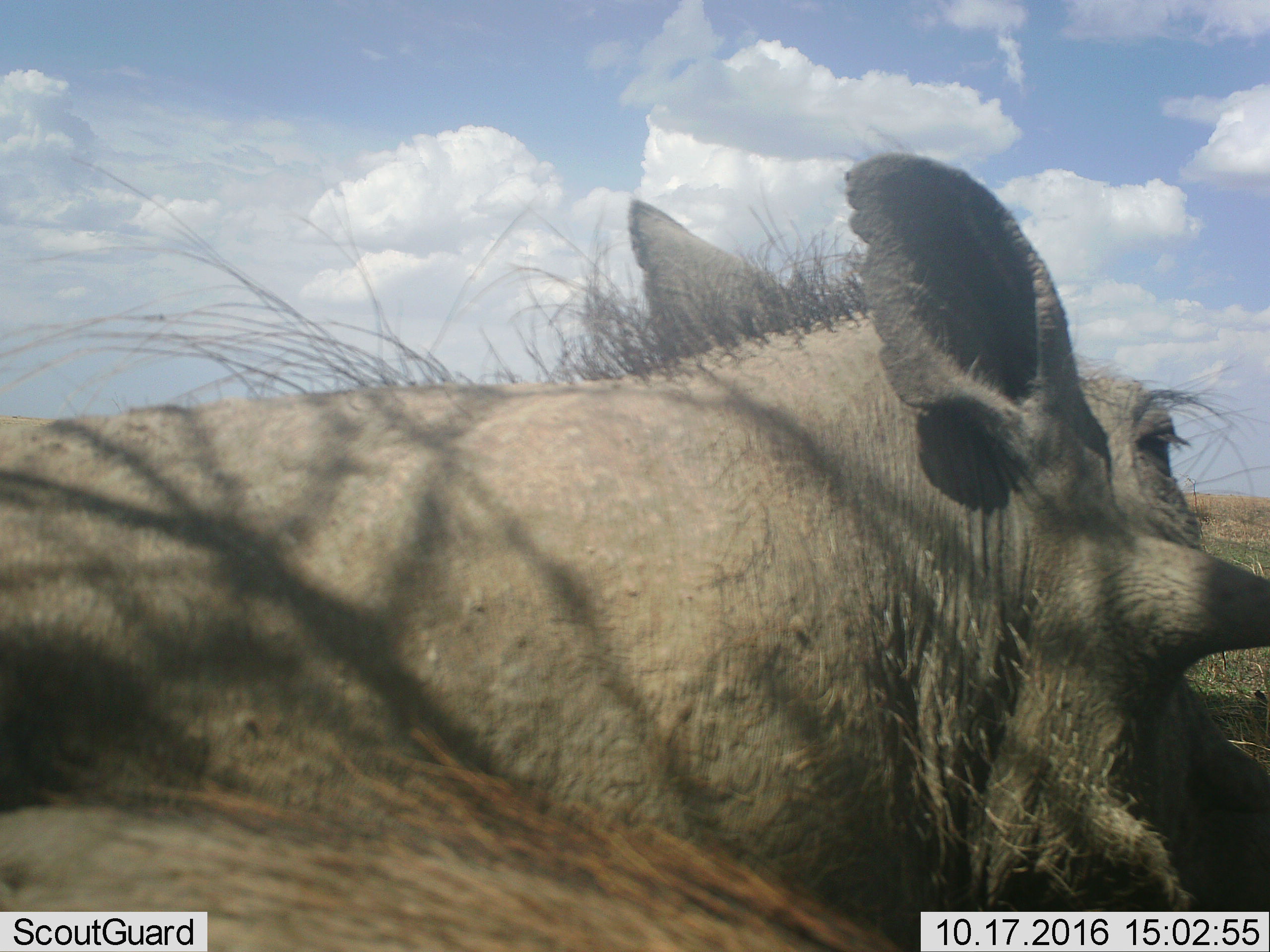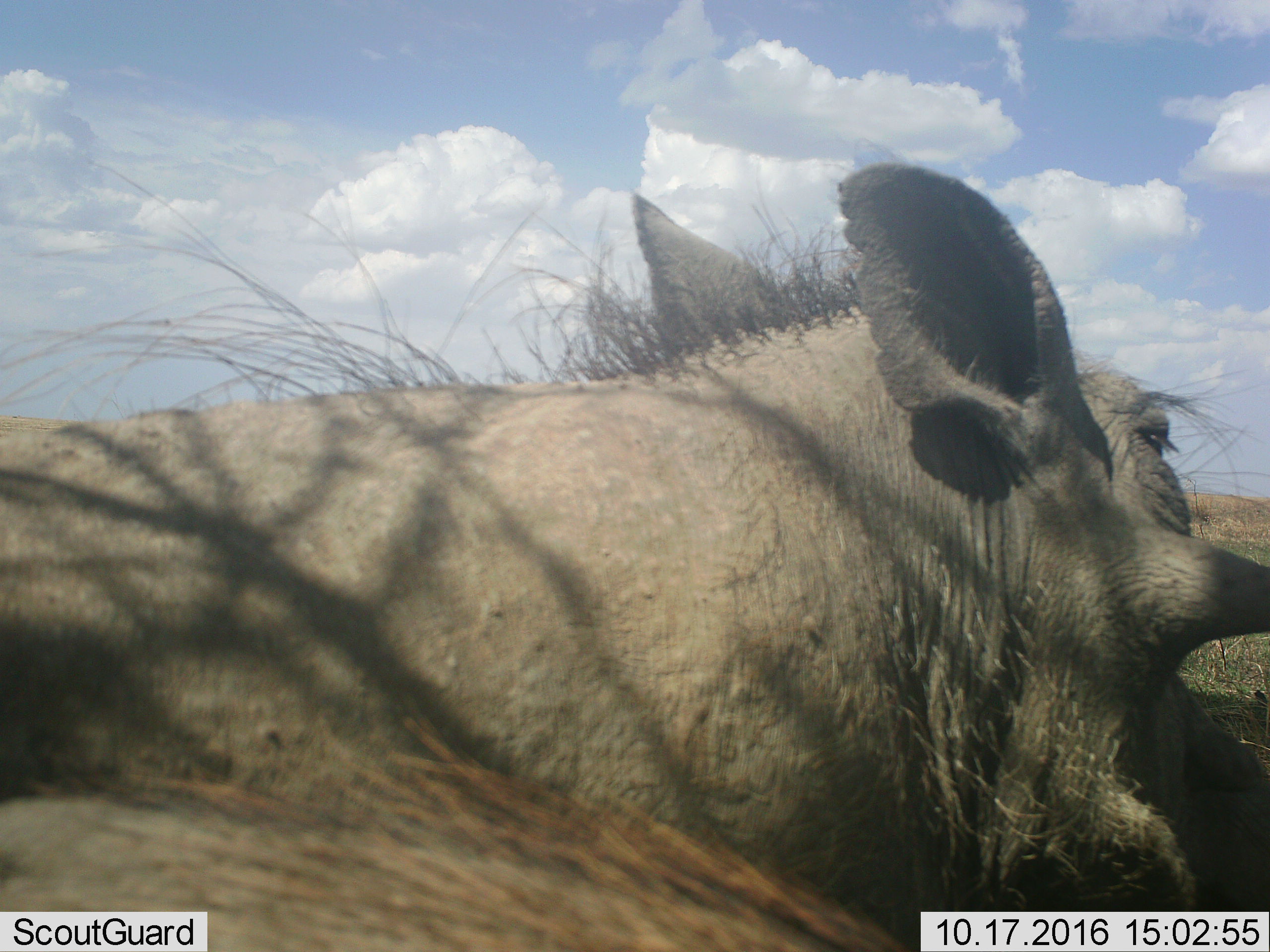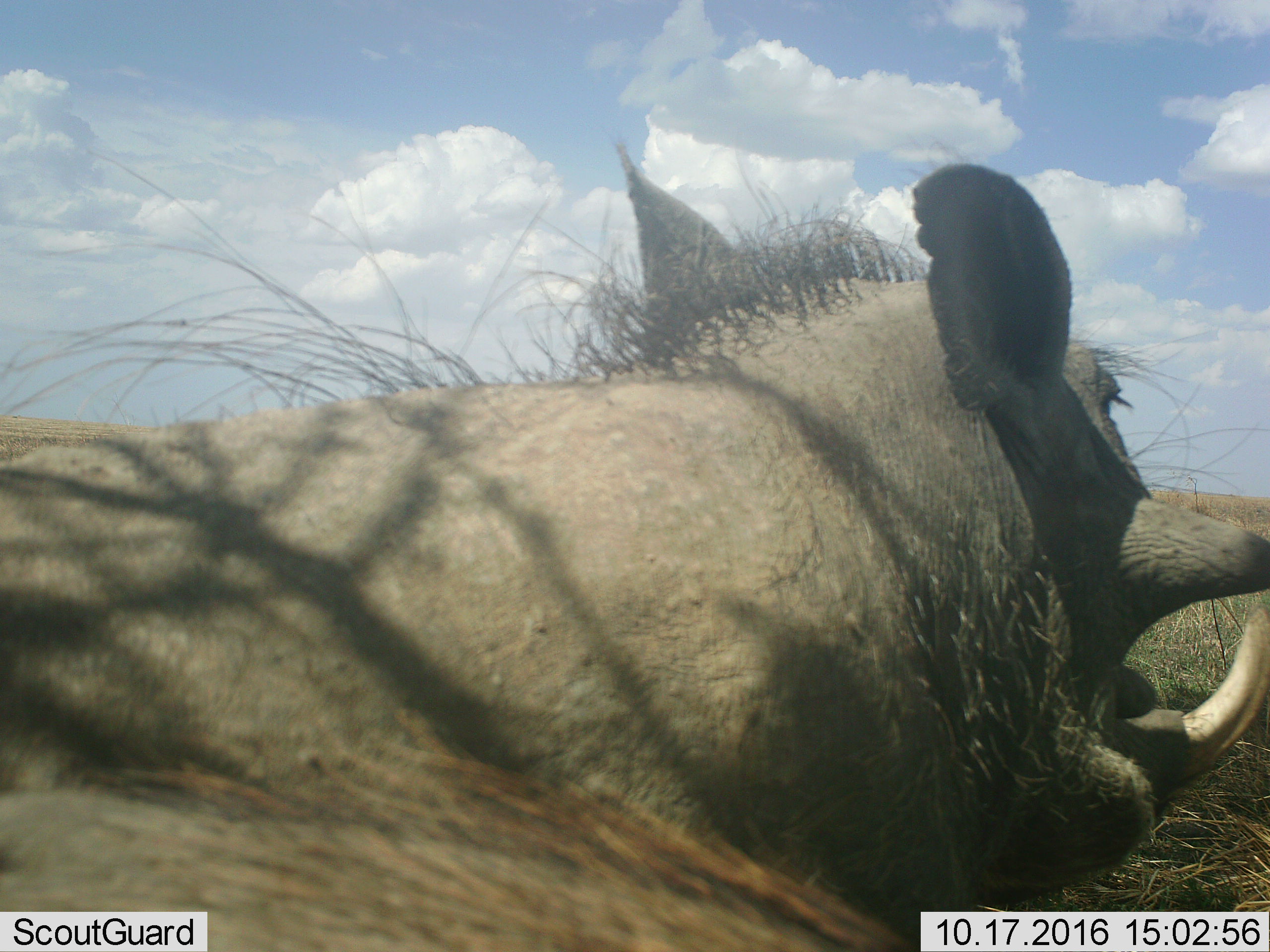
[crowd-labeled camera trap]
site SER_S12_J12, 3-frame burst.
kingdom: Animalia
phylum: Chordata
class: Mammalia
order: Artiodactyla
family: Suidae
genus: Phacochoerus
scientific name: Phacochoerus africanus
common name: warthog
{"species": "warthog (Phacochoerus africanus)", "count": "1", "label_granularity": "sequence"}